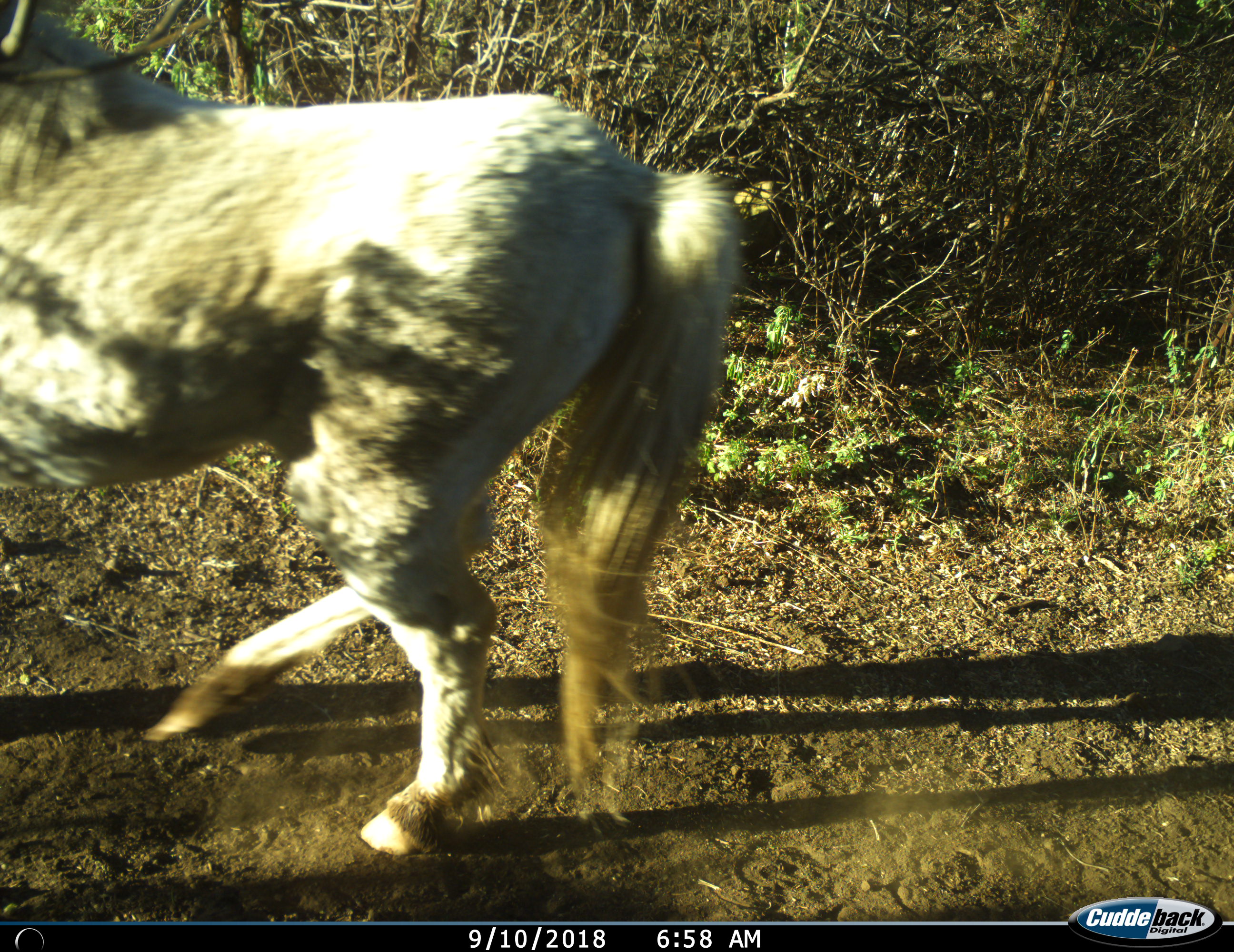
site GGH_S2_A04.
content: unidentified animal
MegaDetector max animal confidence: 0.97